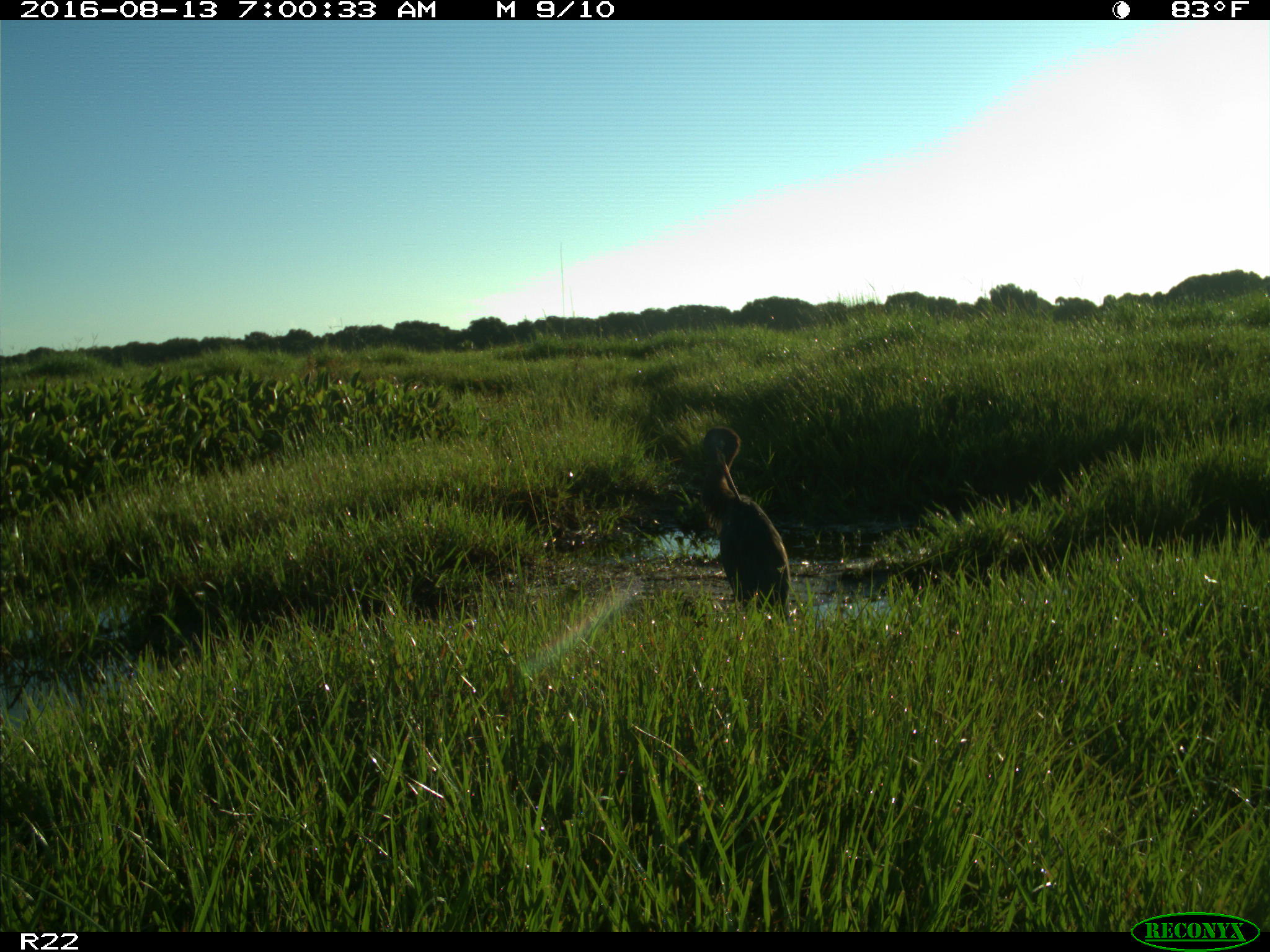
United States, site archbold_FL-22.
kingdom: Animalia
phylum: Chordata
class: Aves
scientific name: Aves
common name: birds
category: unidentified bird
Unidentified bird (birds) (Aves).